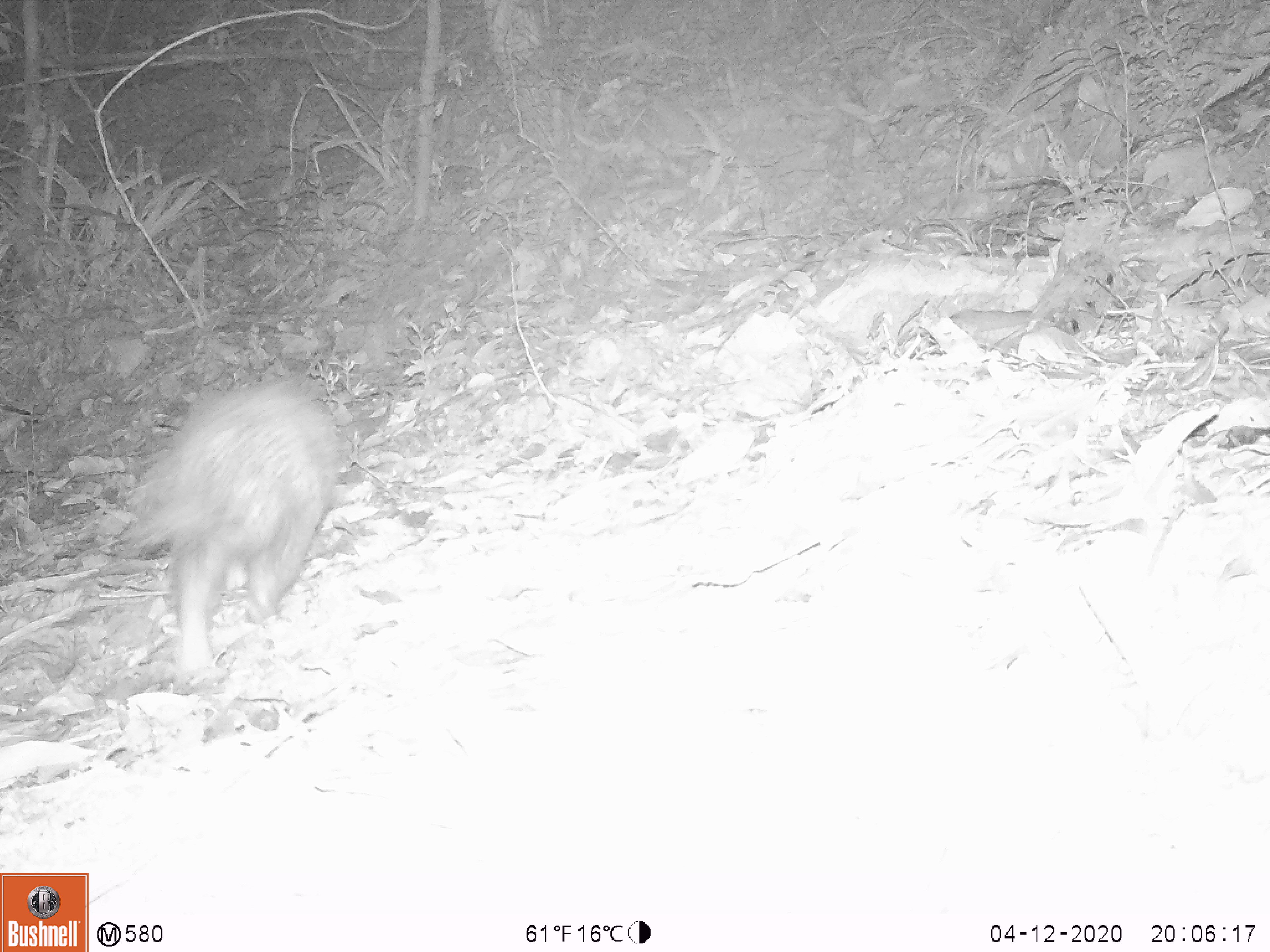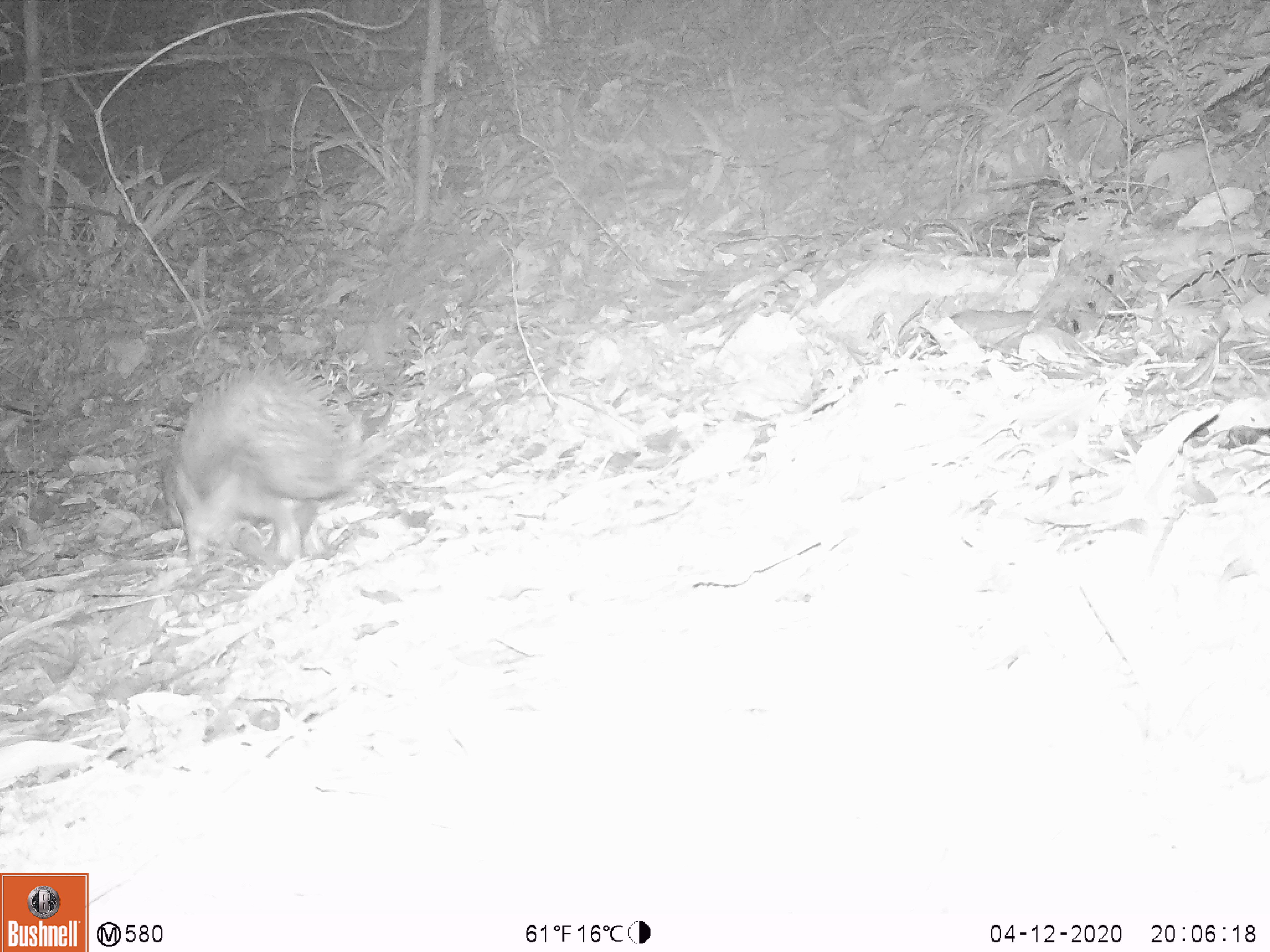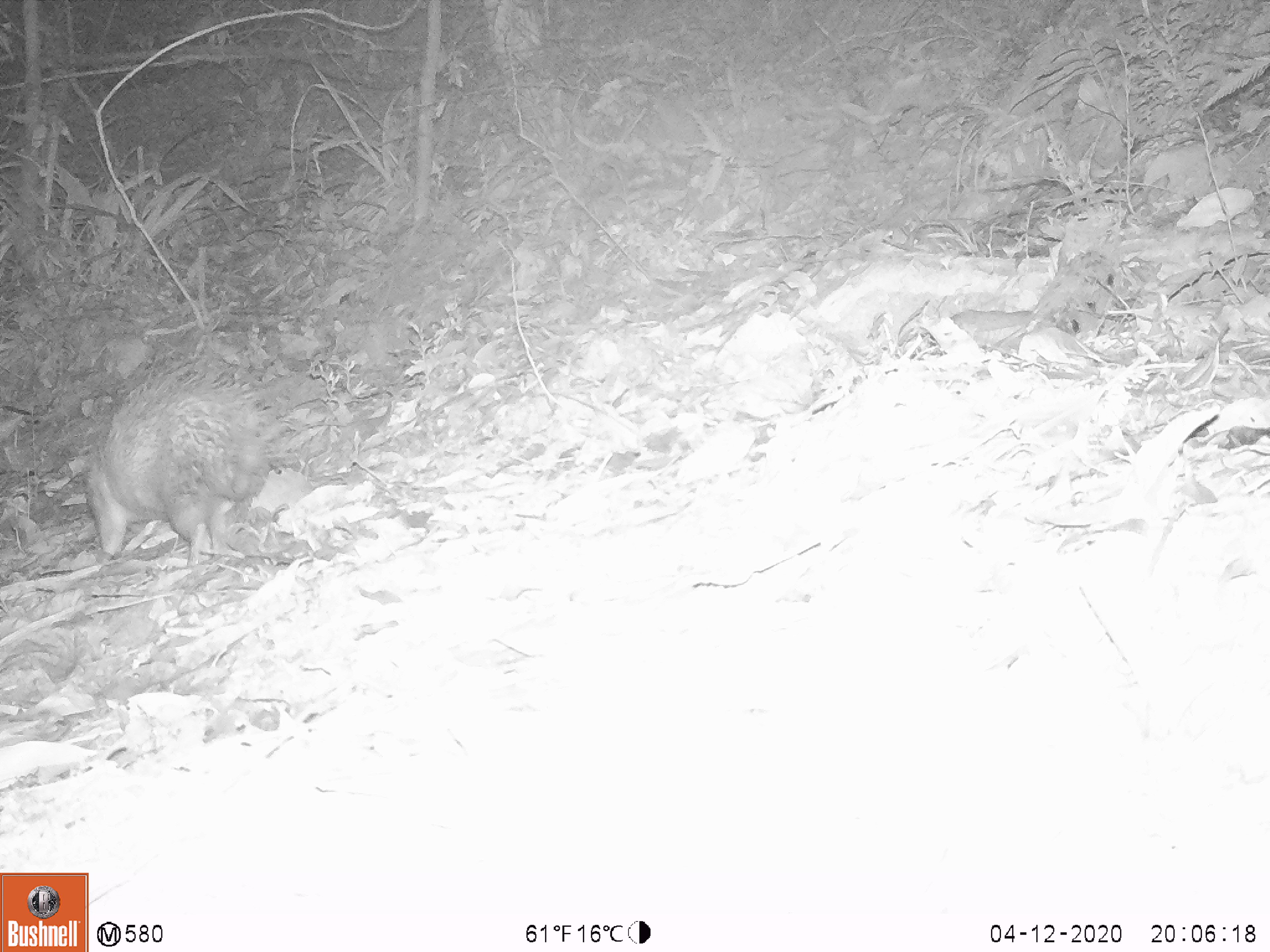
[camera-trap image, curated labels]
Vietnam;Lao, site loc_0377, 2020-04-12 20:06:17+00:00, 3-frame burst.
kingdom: Animalia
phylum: Chordata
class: Mammalia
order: Rodentia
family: Hystricidae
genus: Atherurus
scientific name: Atherurus macrourus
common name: asiatic brush-tailed porcupine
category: asiatic brush tailed porcupine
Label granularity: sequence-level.